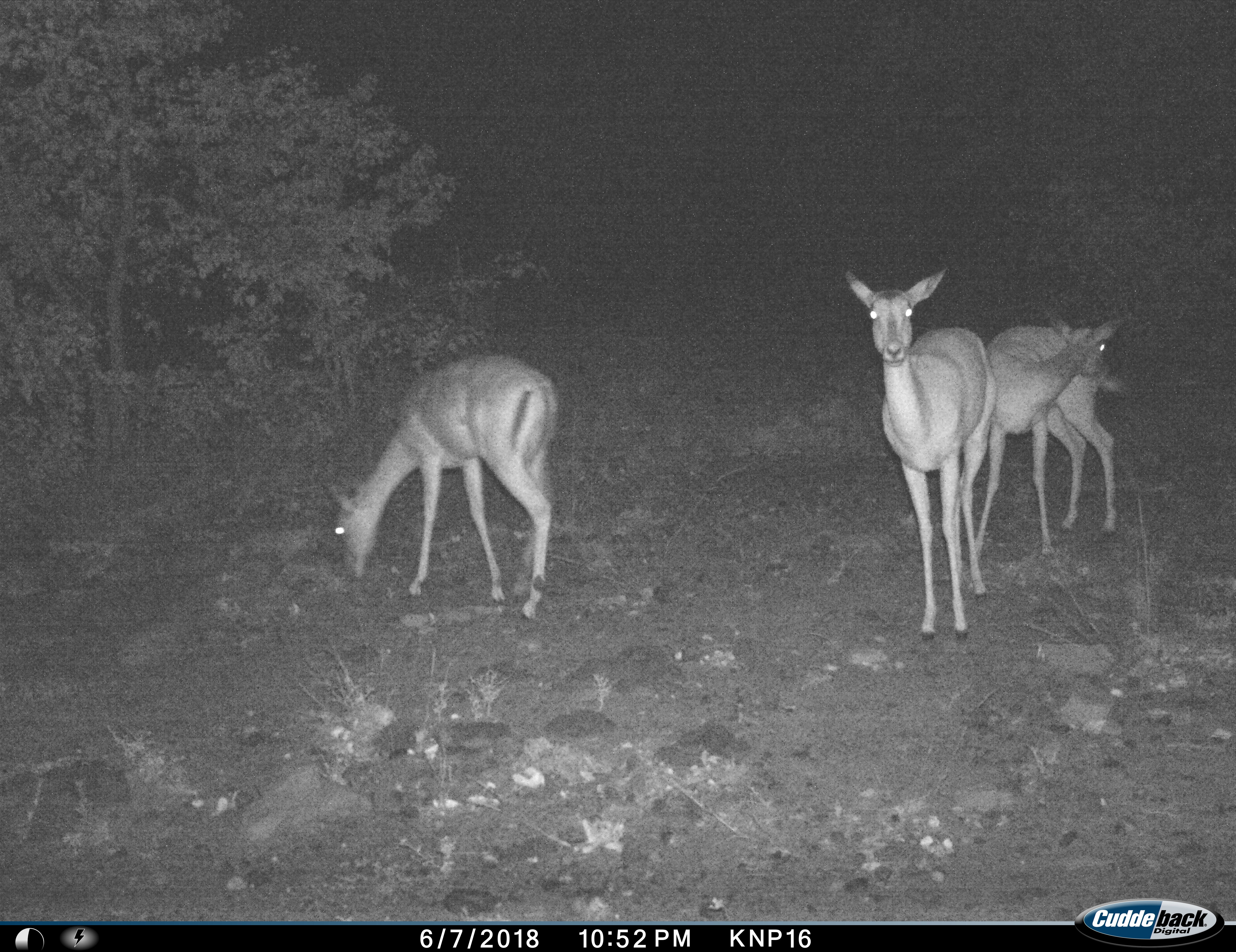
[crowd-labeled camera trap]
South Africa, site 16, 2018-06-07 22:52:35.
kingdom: Animalia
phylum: Chordata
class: Mammalia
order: Artiodactyla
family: Bovidae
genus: Aepyceros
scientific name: Aepyceros melampus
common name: impala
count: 3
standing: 100%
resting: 0%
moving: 10%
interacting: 0%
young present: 0%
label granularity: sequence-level